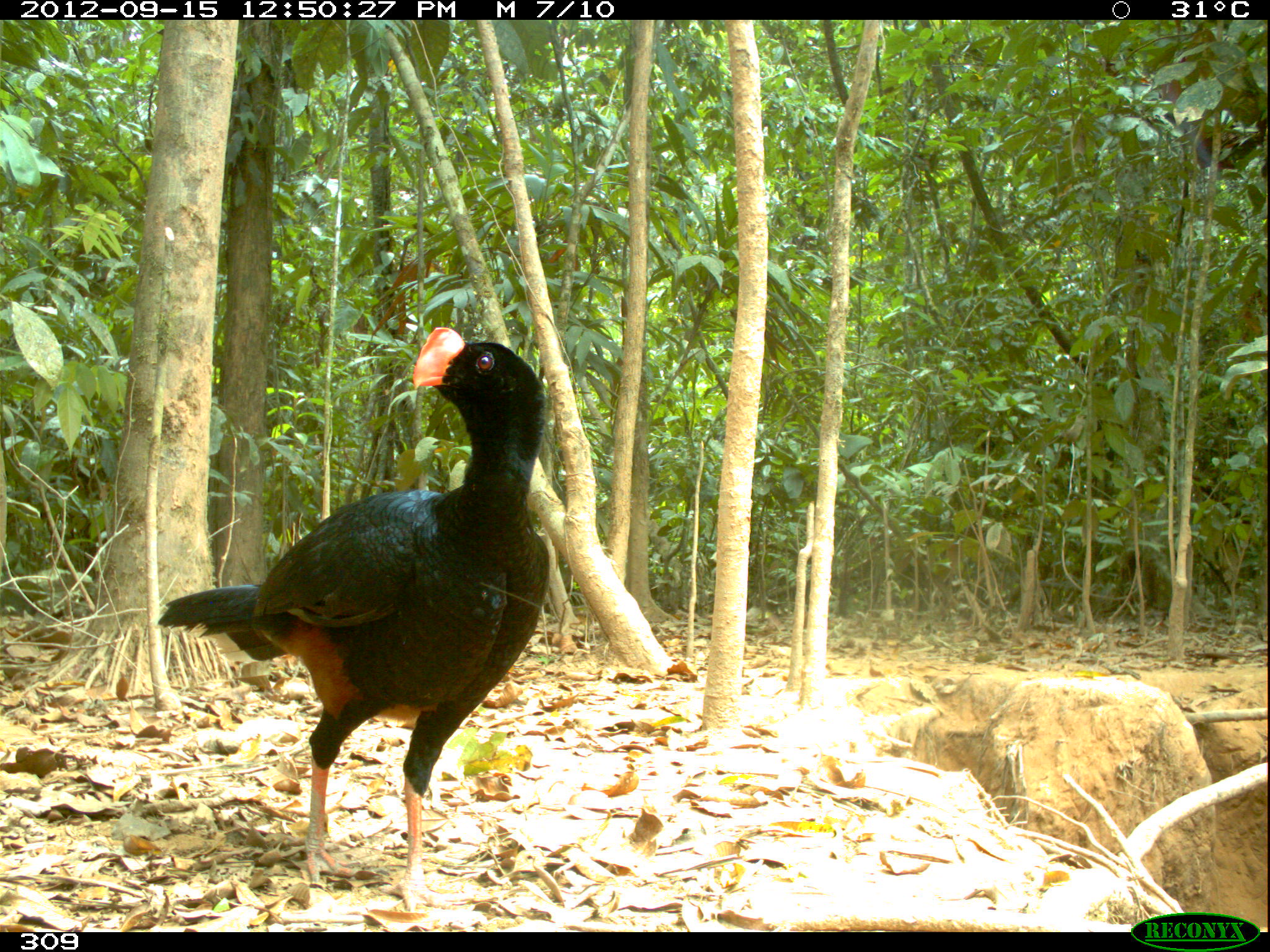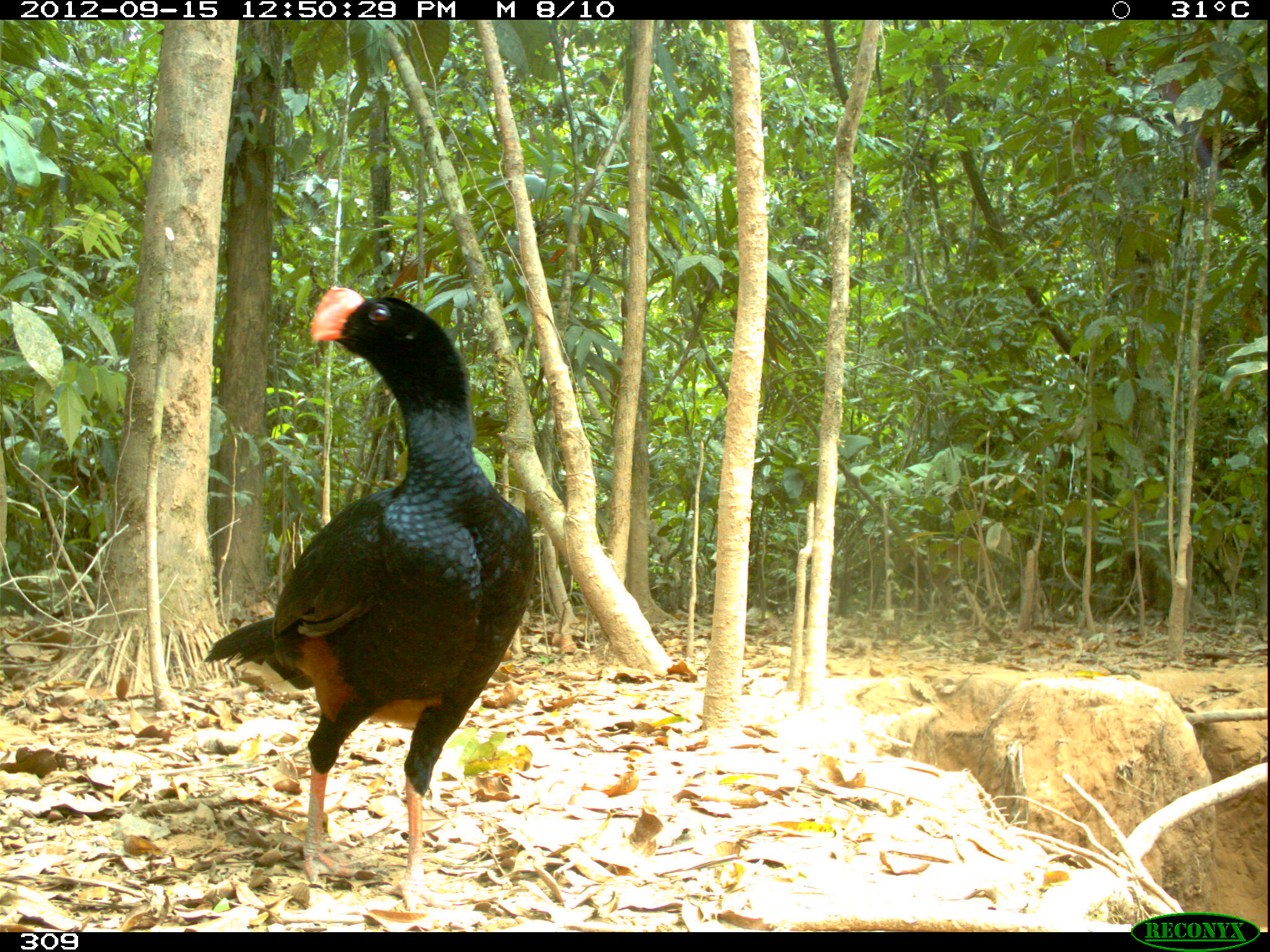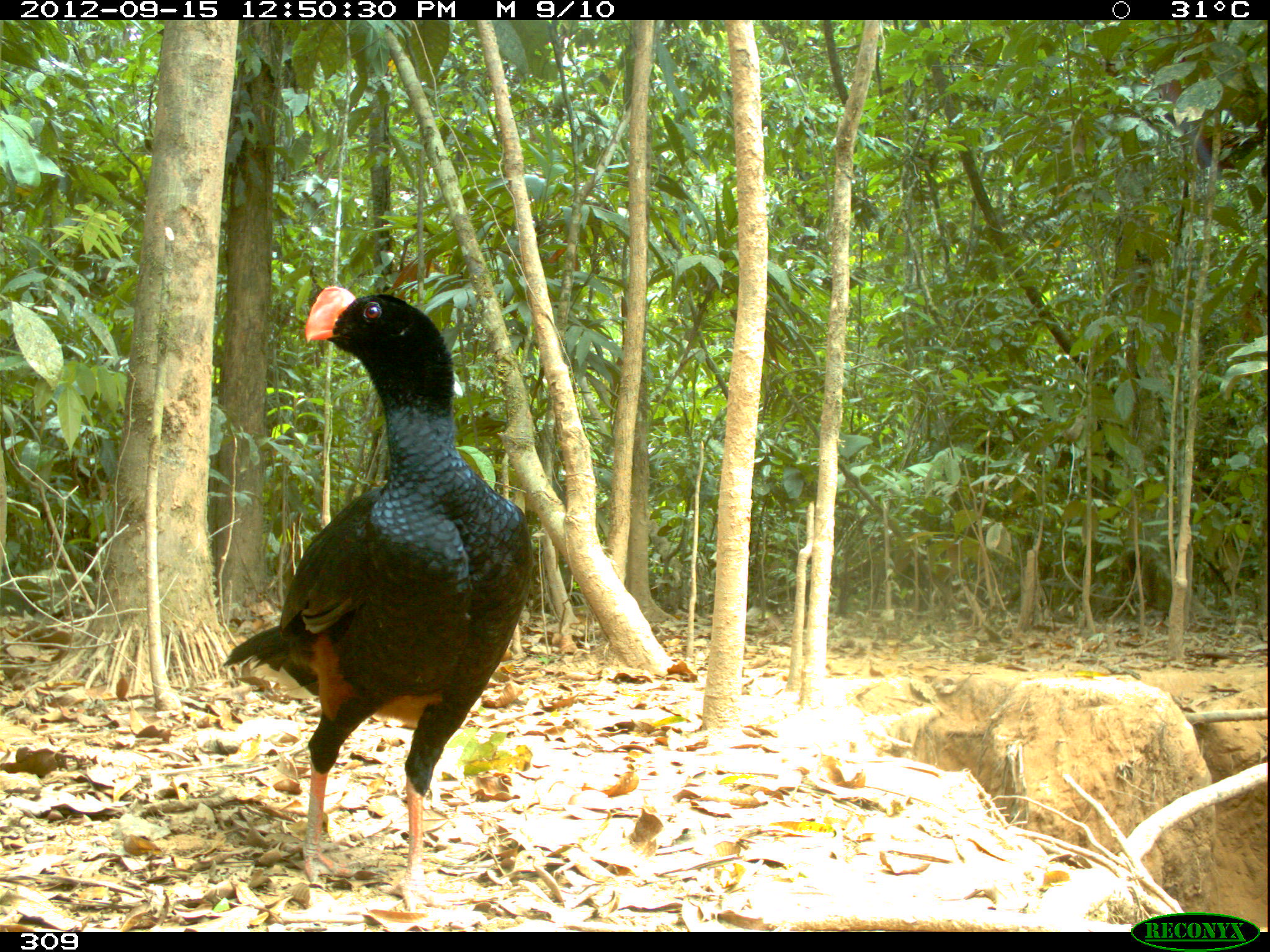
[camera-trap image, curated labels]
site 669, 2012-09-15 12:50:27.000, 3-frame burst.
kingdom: Animalia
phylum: Chordata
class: Aves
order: Galliformes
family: Cracidae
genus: Mitu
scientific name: Mitu tuberosum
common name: razor-billed curassow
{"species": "Mitu tuberosum (razor-billed curassow)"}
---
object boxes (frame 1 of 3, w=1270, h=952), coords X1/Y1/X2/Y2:
mitu tuberosum: 154/326/551/915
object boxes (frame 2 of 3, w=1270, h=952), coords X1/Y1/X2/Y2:
mitu tuberosum: 205/283/534/895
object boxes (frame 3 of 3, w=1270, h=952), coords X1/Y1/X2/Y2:
mitu tuberosum: 216/281/535/901